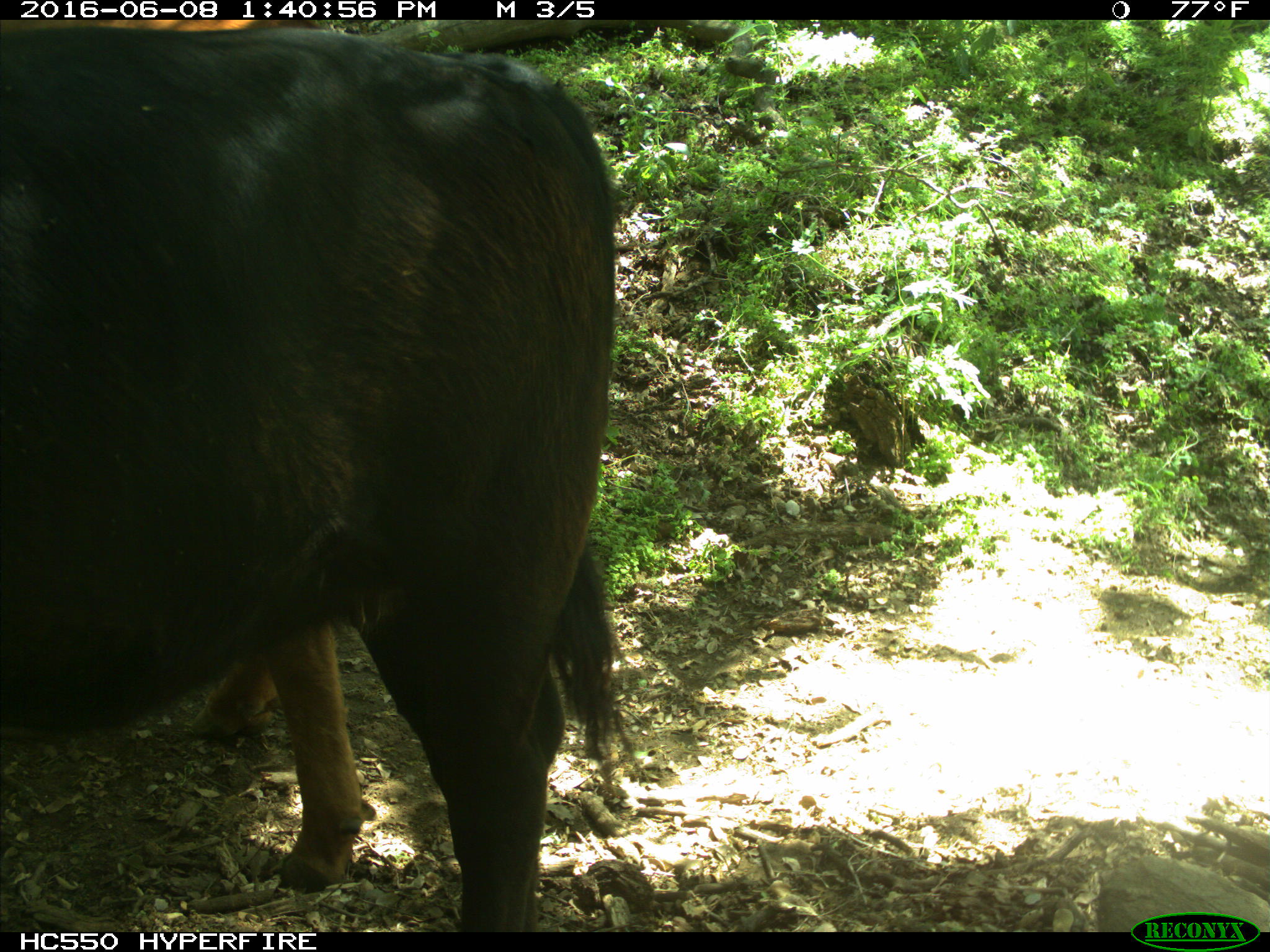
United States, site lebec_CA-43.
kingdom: Animalia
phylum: Chordata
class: Mammalia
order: Artiodactyla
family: Bovidae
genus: Bos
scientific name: Bos taurus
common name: domestic cow